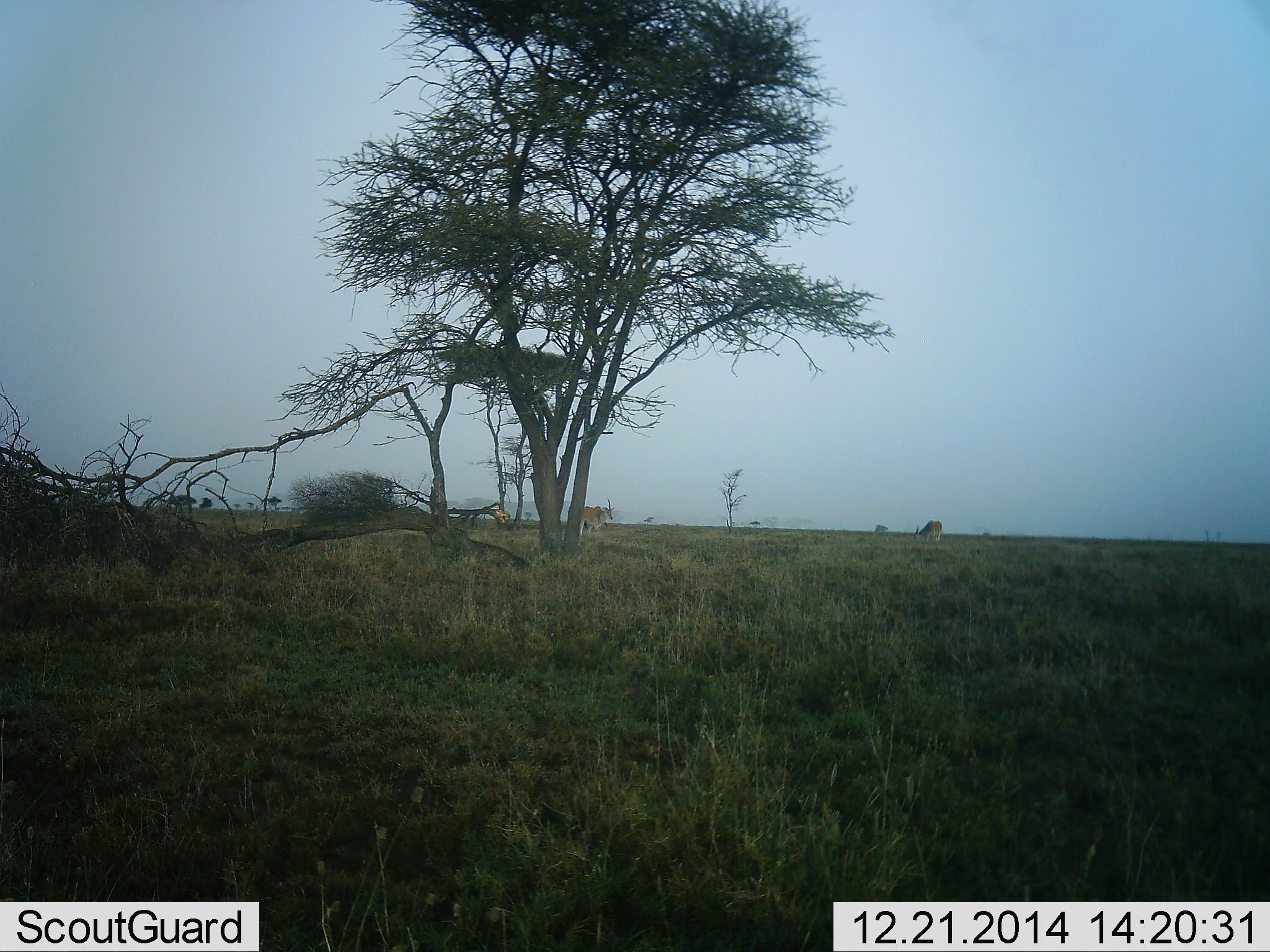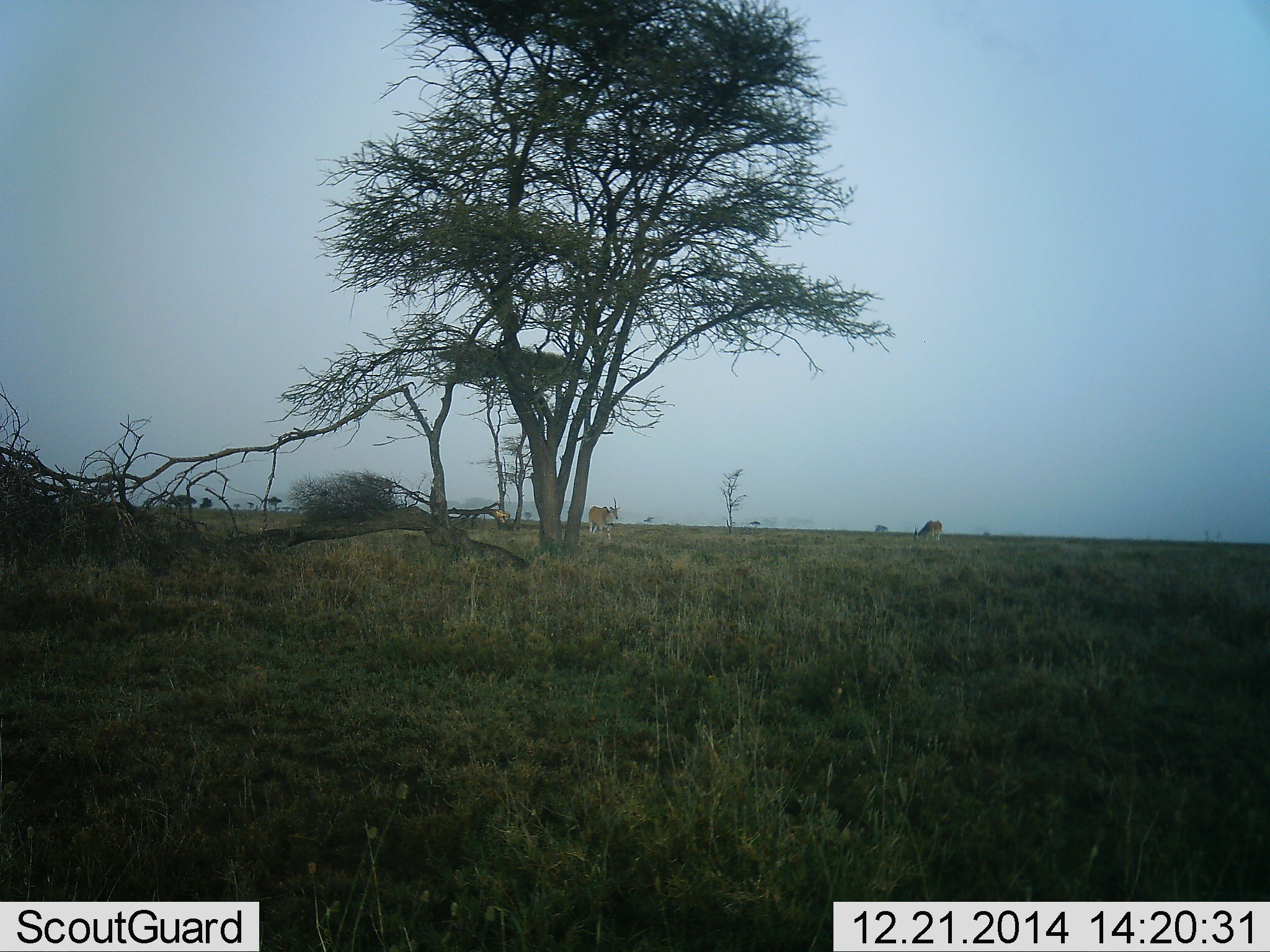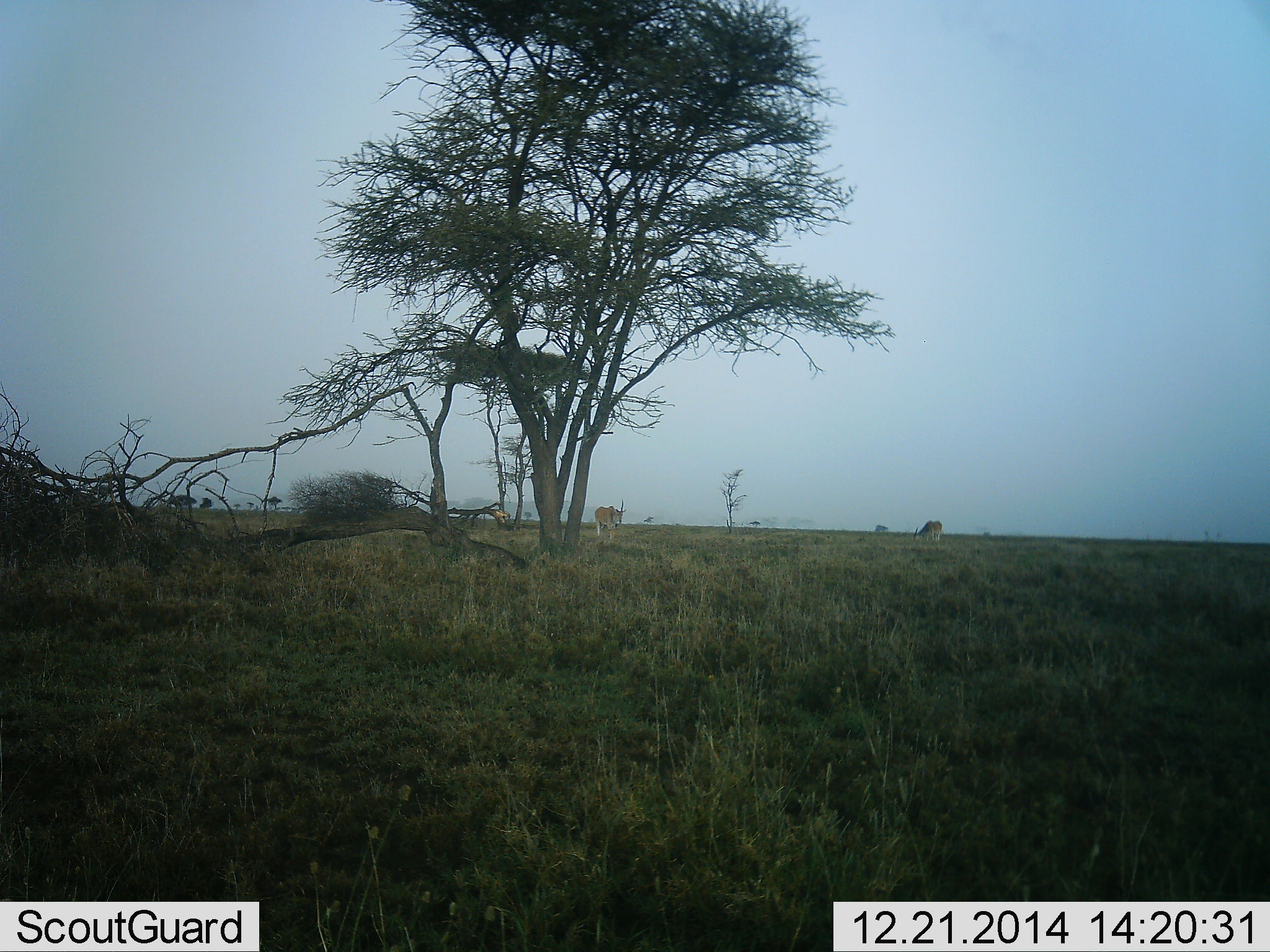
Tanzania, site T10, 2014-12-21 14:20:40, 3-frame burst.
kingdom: Animalia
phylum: Chordata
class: Mammalia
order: Artiodactyla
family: Bovidae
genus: Nanger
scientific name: Nanger granti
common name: grant's gazelle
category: gazellegrants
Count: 3.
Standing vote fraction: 43%.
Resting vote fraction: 14%.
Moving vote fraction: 43%.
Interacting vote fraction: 0%.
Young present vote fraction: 0%.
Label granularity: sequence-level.